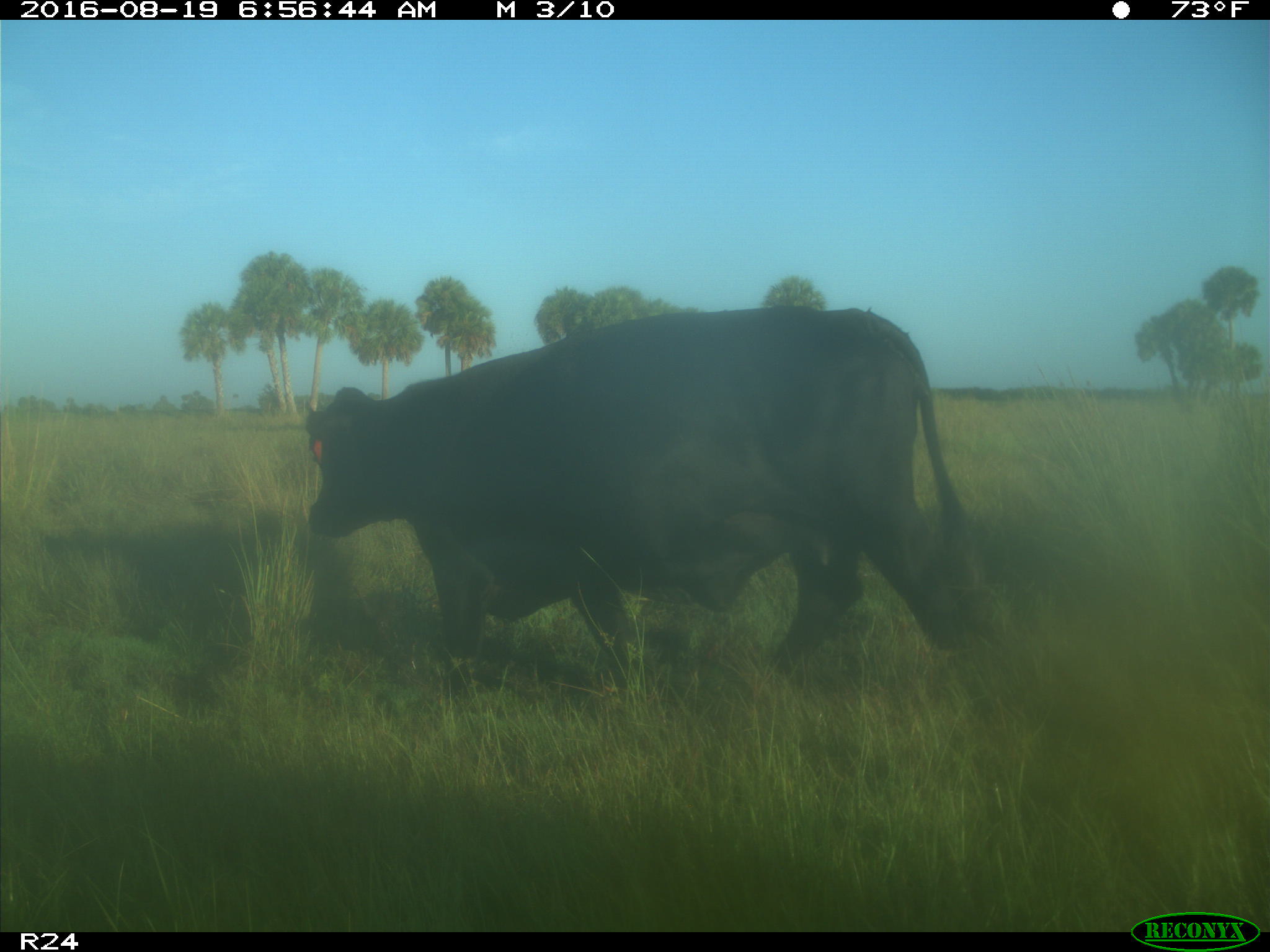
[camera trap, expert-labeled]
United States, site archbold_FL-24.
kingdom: Animalia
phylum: Chordata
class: Mammalia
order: Artiodactyla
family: Bovidae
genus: Bos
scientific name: Bos taurus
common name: domestic cow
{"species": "Bos taurus (domestic cow)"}